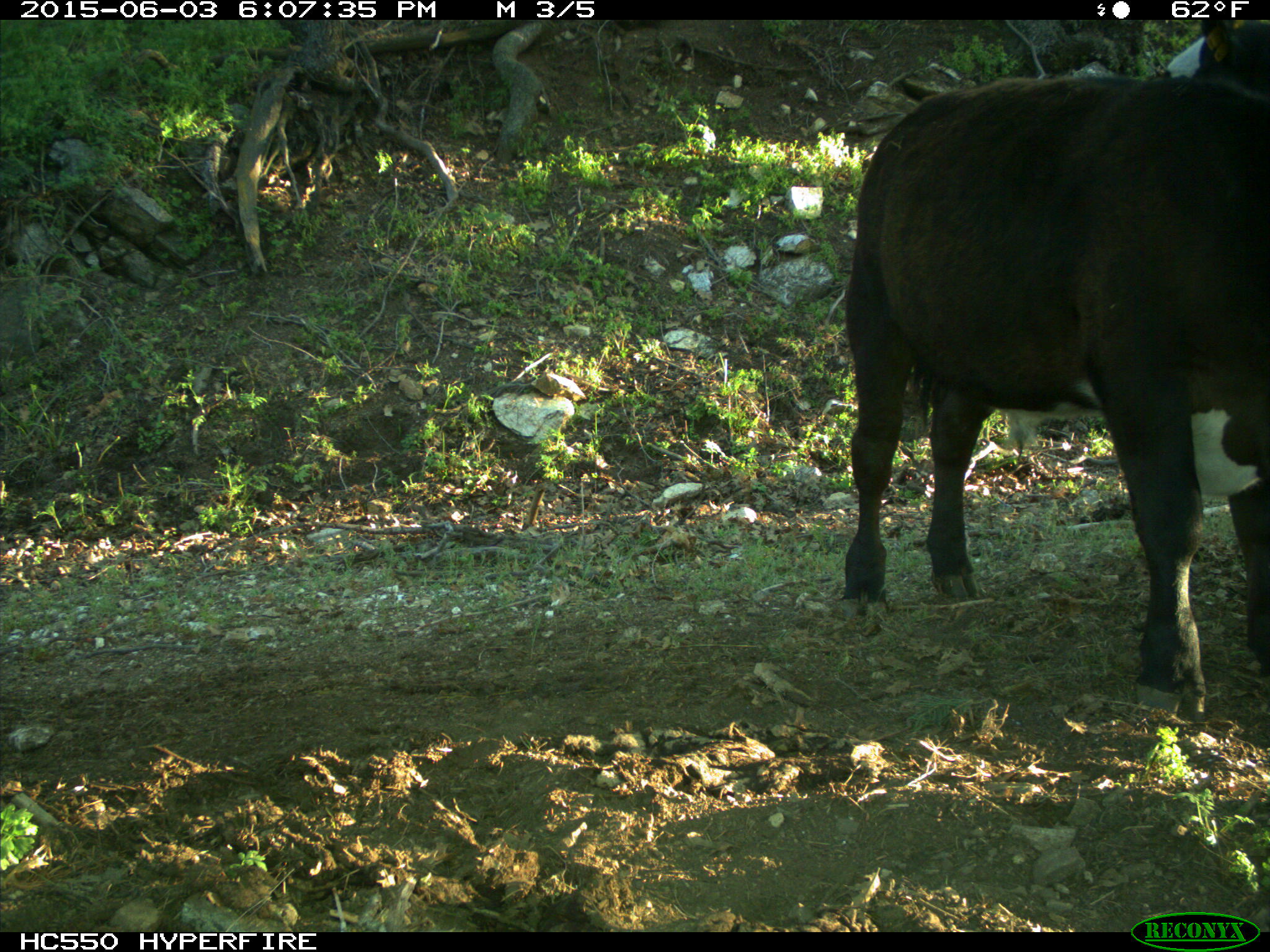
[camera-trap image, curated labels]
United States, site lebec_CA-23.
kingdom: Animalia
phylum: Chordata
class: Mammalia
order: Artiodactyla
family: Bovidae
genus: Bos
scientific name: Bos taurus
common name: domestic cow